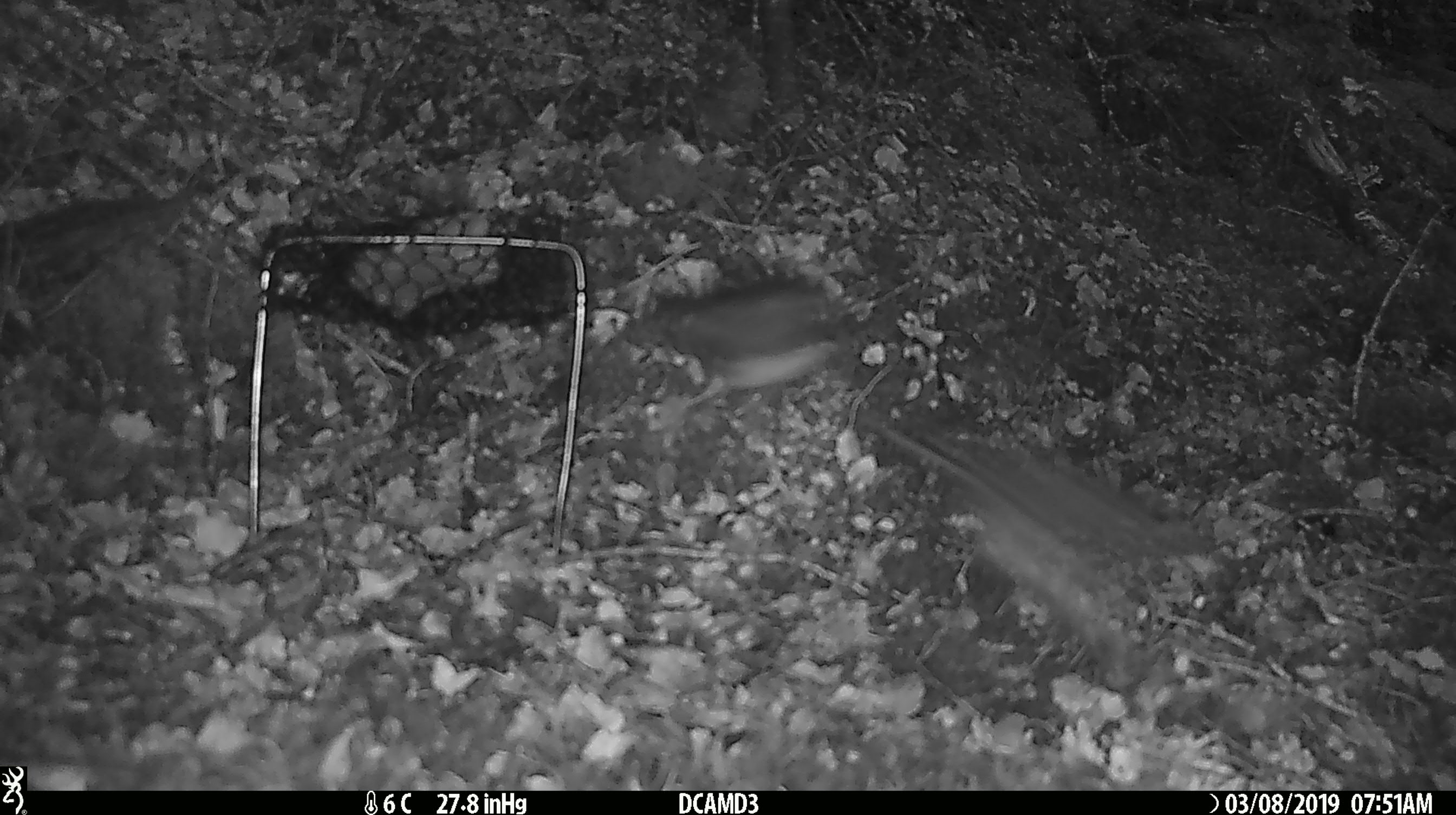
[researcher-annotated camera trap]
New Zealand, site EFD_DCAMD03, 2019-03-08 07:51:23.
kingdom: Animalia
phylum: Chordata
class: Aves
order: Passeriformes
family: Petroicidae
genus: Petroica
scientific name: Petroica australis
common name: new zealand robin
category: robin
Robin (new zealand robin) (Petroica australis).